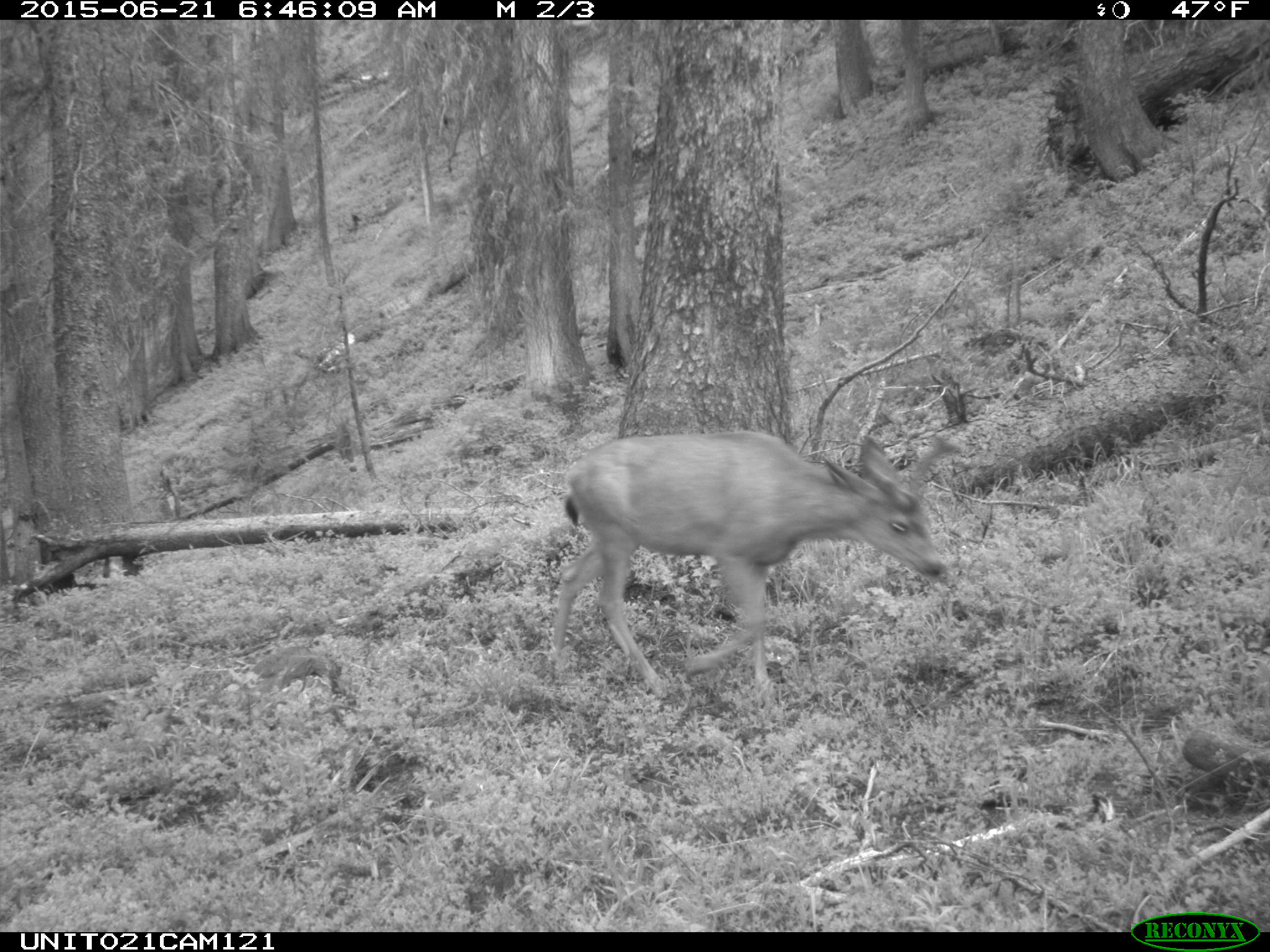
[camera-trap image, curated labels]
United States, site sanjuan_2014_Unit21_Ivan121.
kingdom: Animalia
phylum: Chordata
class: Mammalia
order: Artiodactyla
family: Cervidae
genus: Odocoileus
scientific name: Odocoileus hemionus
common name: mule deer